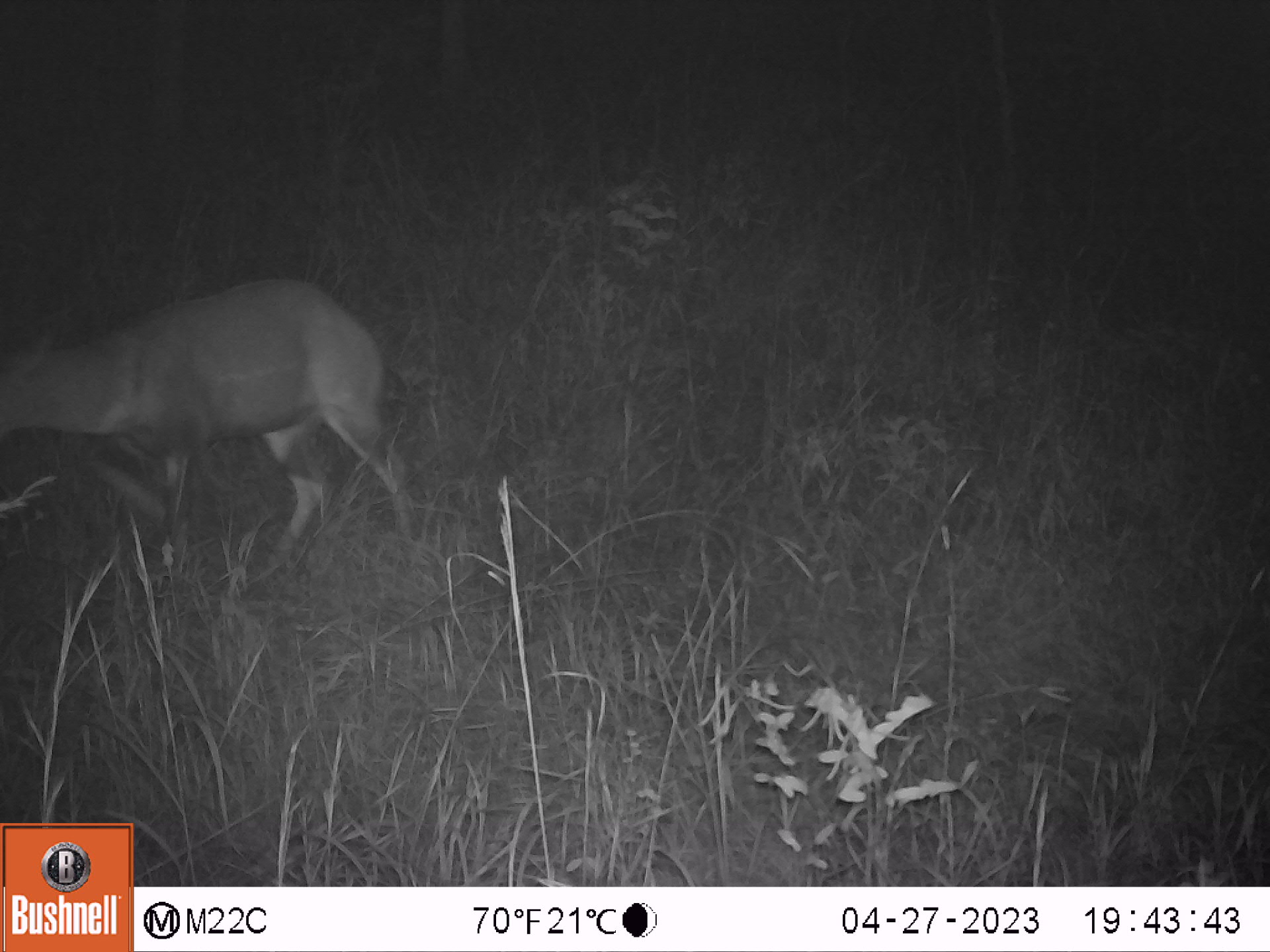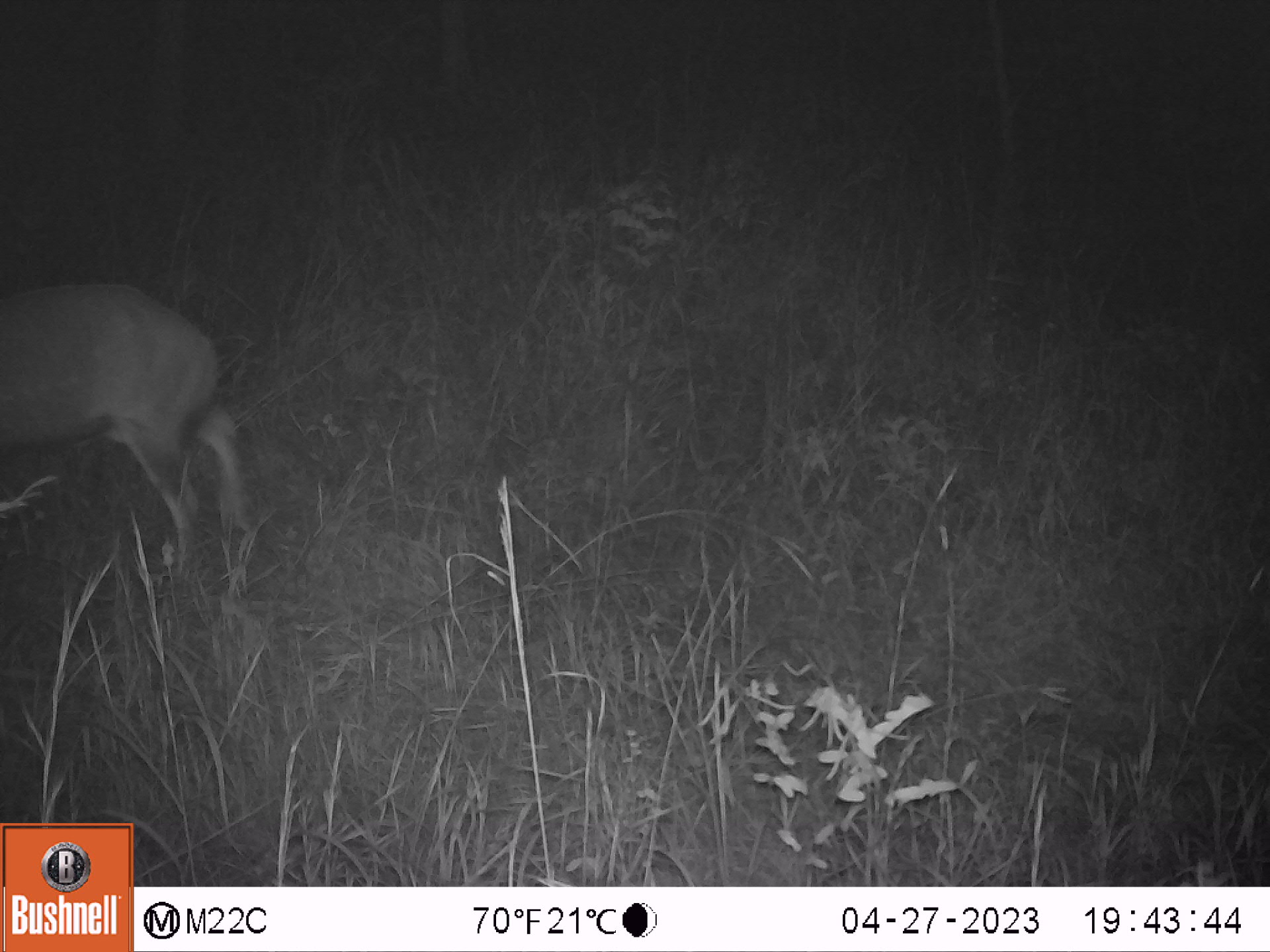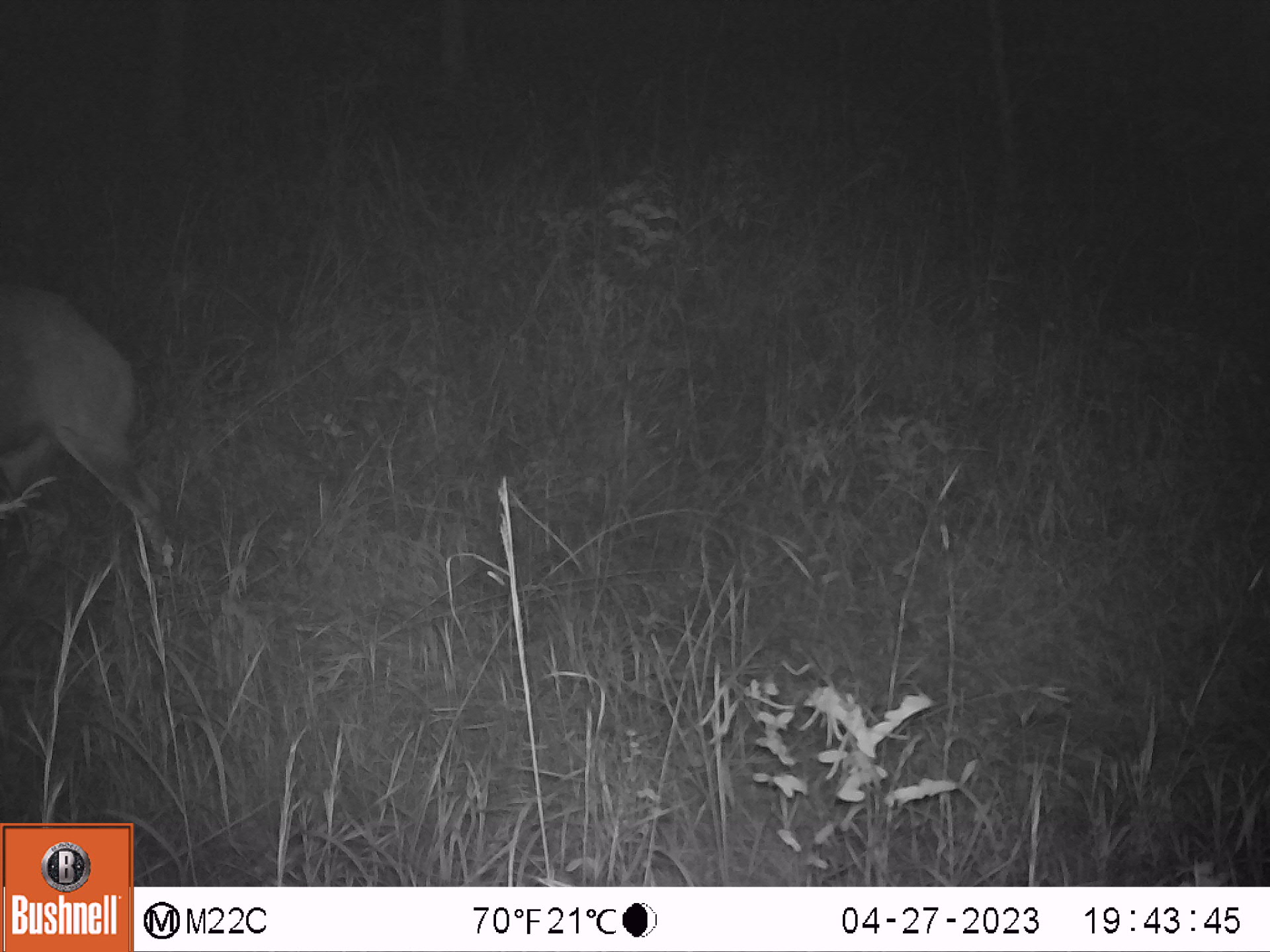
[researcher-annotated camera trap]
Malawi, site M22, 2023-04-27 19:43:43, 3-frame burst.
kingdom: Animalia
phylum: Chordata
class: Mammalia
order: Artiodactyla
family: Bovidae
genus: Tragelaphus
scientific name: Tragelaphus sylvaticus sylvaticus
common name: cape bushbuck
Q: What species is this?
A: Cape bushbuck (Tragelaphus sylvaticus sylvaticus).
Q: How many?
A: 1.